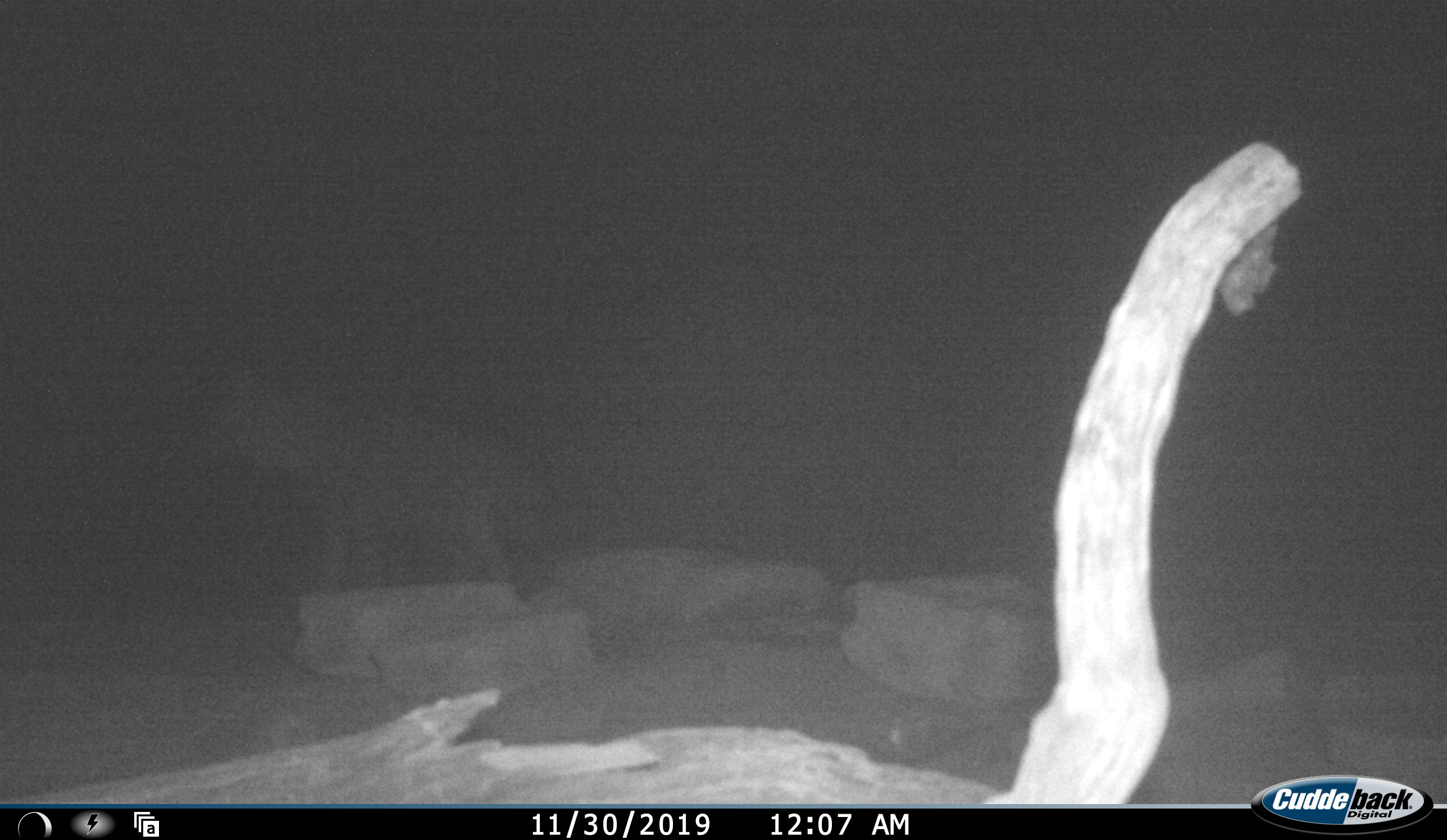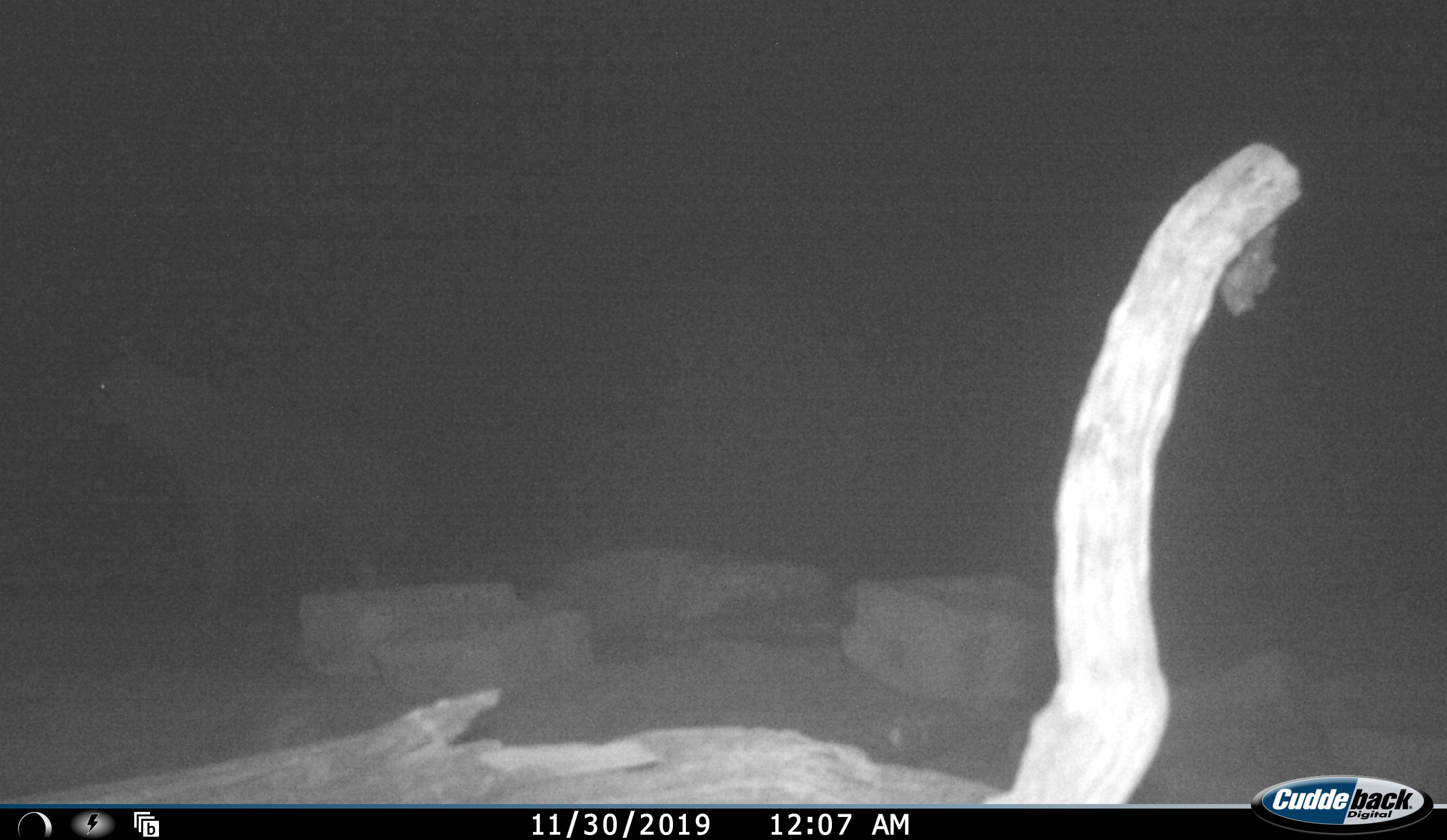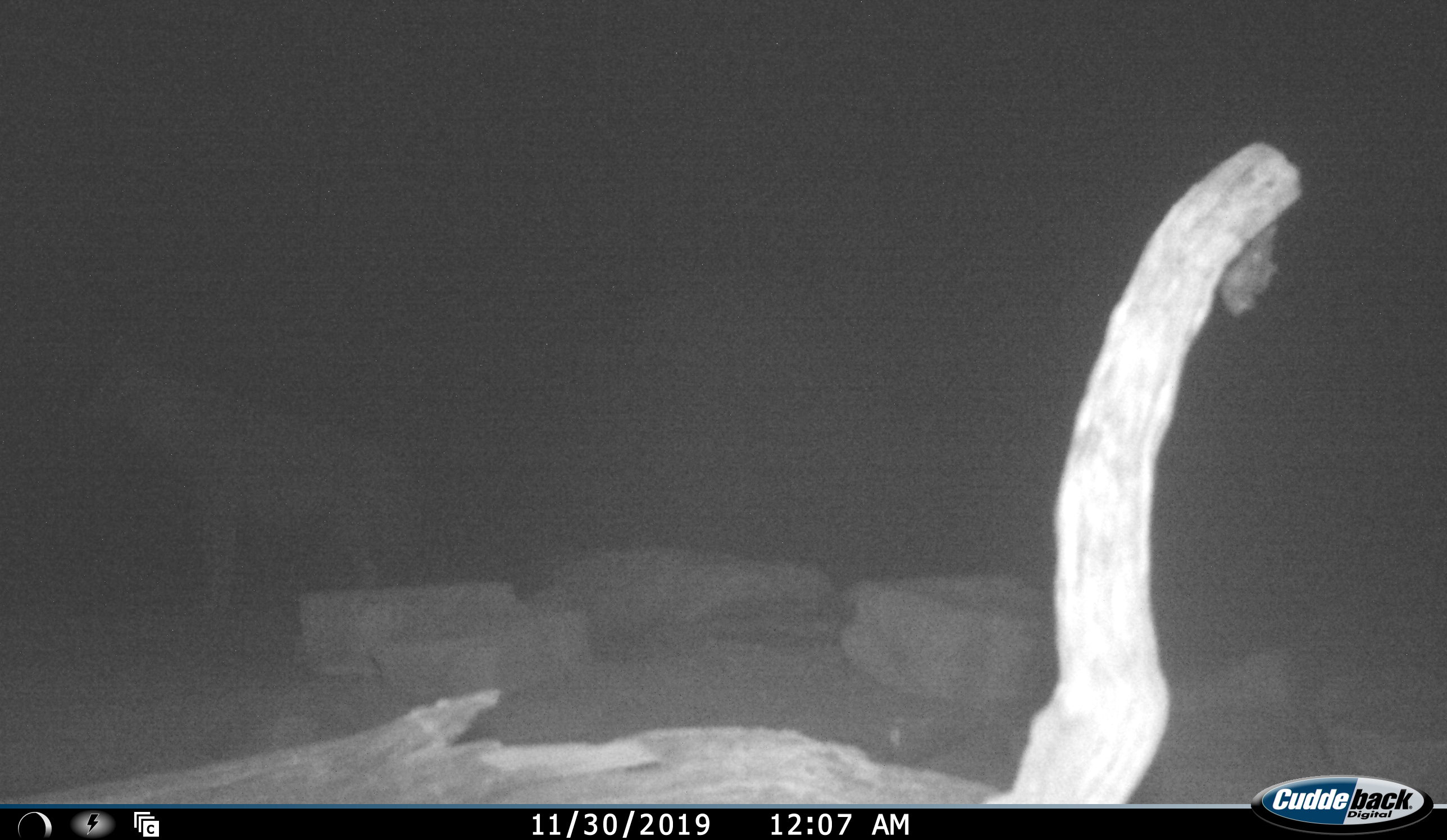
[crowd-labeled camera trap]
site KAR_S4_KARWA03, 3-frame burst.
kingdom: Animalia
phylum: Chordata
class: Mammalia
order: Carnivora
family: Hyaenidae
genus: Parahyaena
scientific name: Parahyaena brunnea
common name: brown hyena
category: hyenabrown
Hyenabrown (brown hyena) (Parahyaena brunnea), count 1. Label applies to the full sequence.